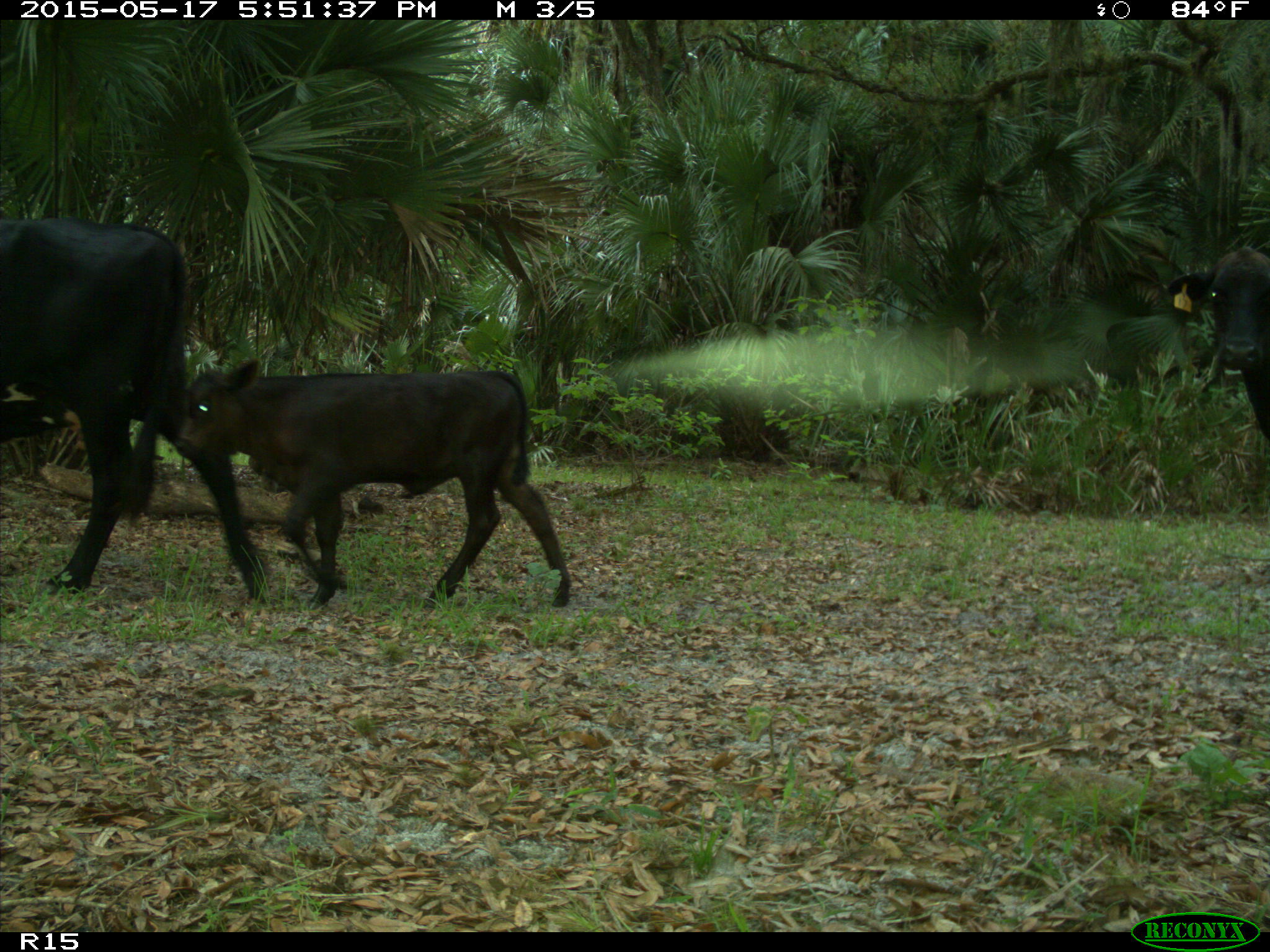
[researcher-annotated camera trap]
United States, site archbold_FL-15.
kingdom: Animalia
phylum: Chordata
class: Mammalia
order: Artiodactyla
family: Bovidae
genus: Bos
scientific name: Bos taurus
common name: domestic cow